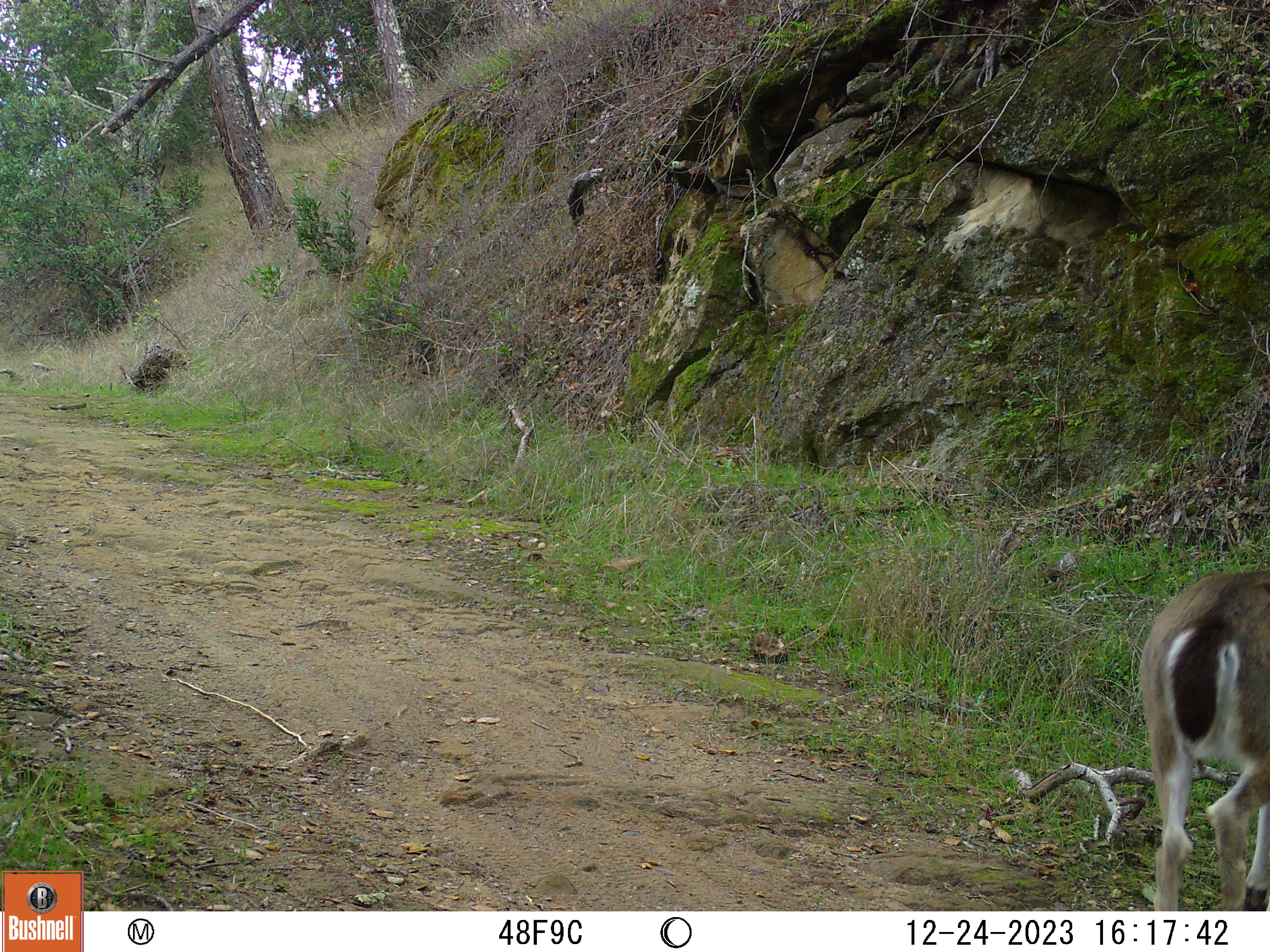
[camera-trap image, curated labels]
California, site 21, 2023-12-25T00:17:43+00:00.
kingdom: Animalia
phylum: Chordata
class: Mammalia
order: Artiodactyla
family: Cervidae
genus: Odocoileus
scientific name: Odocoileus hemionus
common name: mule deer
Mule deer (Odocoileus hemionus).